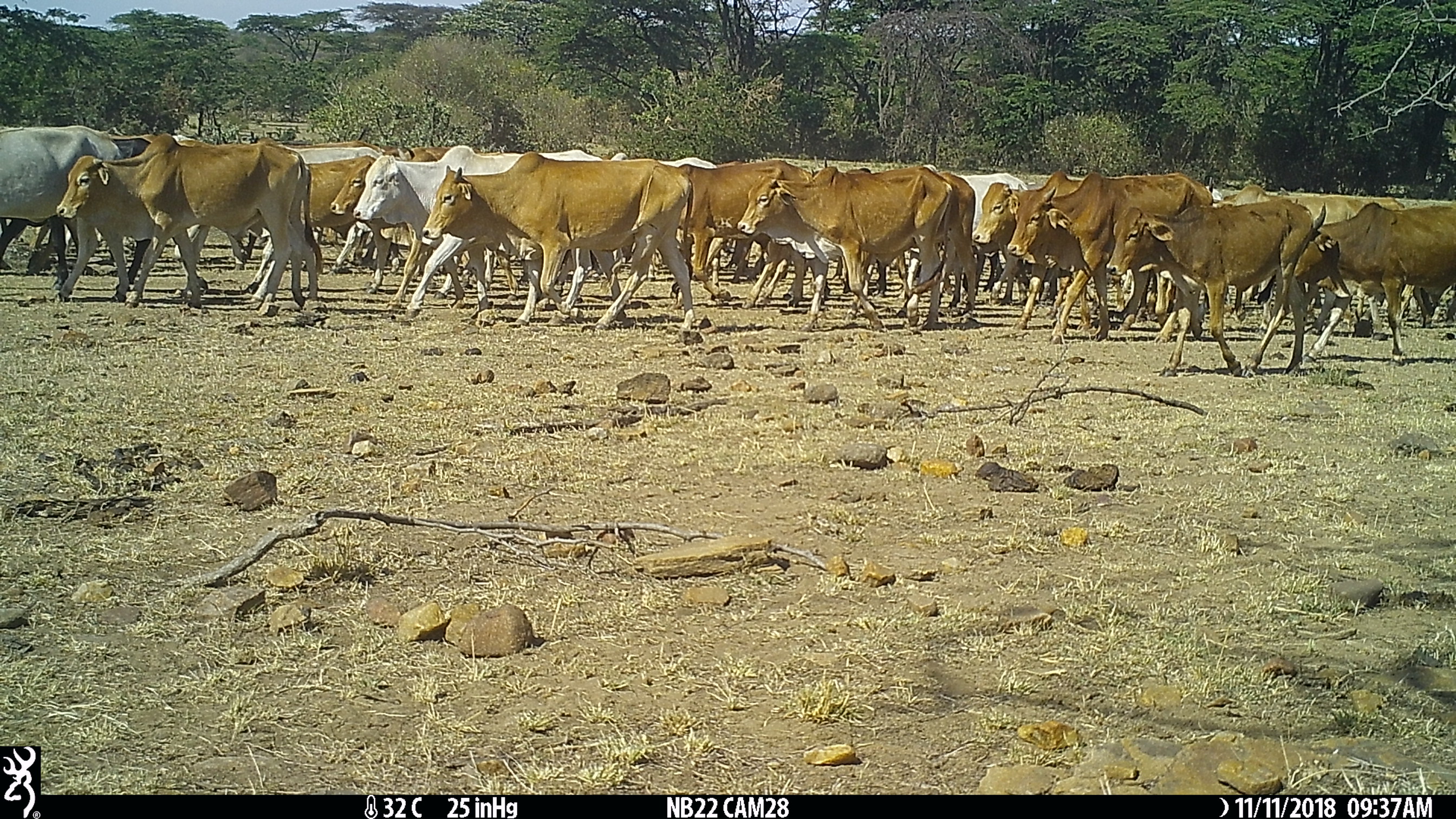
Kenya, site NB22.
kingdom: Animalia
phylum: Chordata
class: Mammalia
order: Artiodactyla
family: Bovidae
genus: Bos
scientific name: Bos taurus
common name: cattle